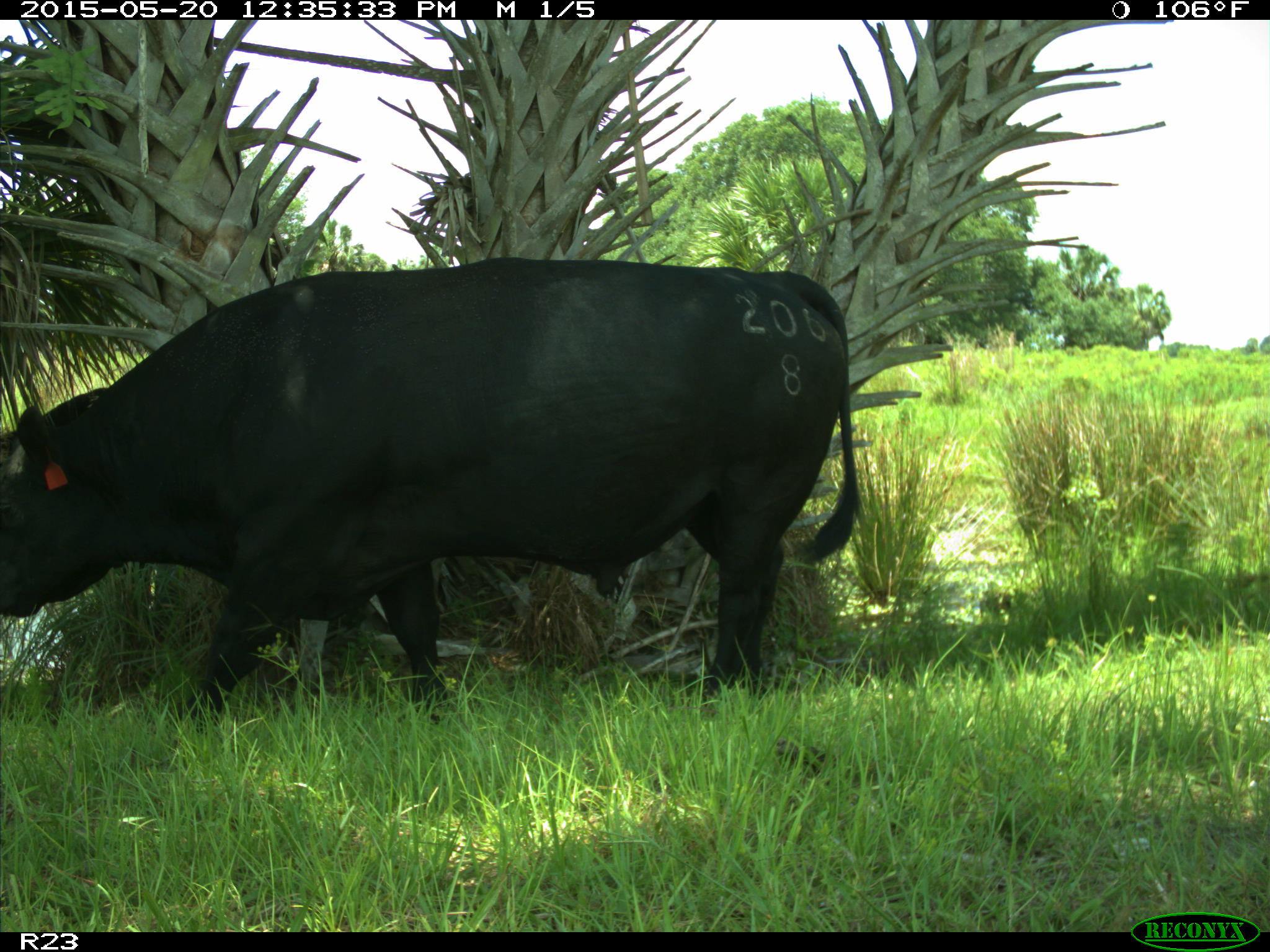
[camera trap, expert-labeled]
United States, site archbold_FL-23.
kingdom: Animalia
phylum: Chordata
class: Mammalia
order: Artiodactyla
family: Suidae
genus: Sus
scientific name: Sus scrofa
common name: wild boar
Sus scrofa (wild boar).